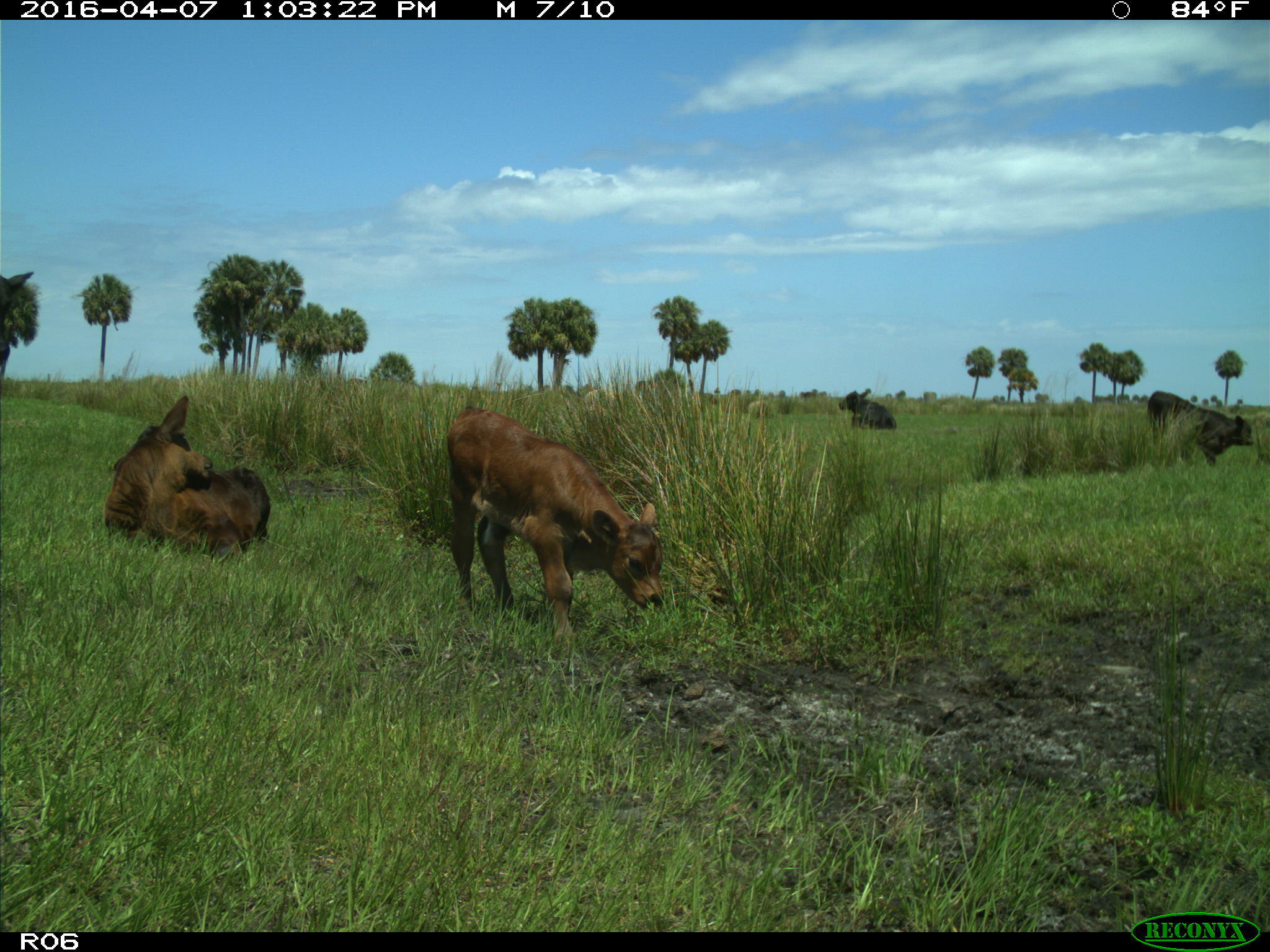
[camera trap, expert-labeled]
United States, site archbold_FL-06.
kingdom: Animalia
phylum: Chordata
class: Mammalia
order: Artiodactyla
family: Bovidae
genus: Bos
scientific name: Bos taurus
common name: domestic cow